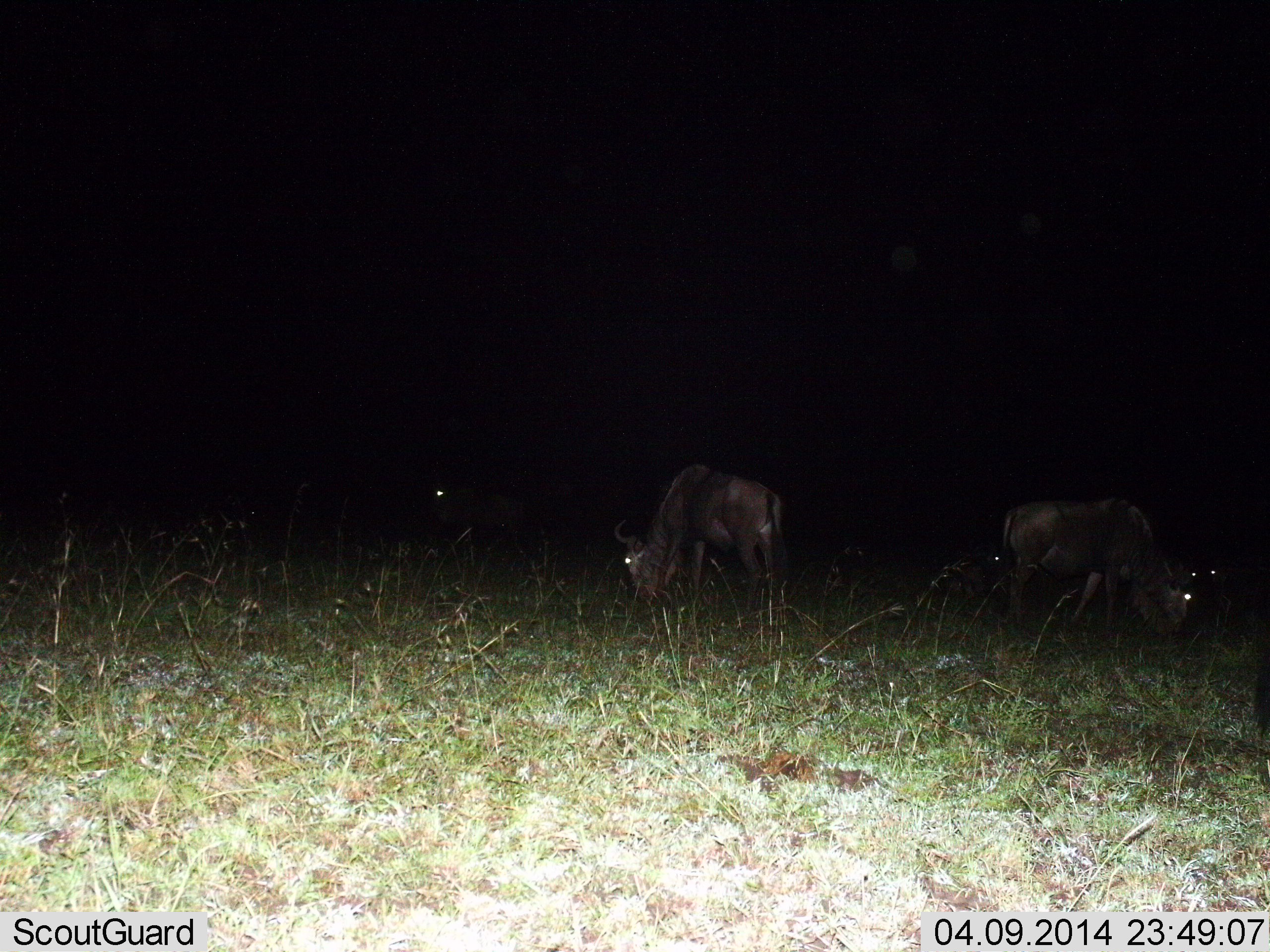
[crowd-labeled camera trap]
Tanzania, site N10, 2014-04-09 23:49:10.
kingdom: Animalia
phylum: Chordata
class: Mammalia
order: Artiodactyla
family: Bovidae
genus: Connochaetes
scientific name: Connochaetes taurinus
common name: blue wildebeest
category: wildebeest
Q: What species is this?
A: Wildebeest (blue wildebeest) (Connochaetes taurinus).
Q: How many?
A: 4.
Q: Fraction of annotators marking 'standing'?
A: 70%.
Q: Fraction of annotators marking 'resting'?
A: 20%.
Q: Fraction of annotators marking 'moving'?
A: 0%.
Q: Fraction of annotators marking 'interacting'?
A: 0%.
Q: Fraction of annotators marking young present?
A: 0%.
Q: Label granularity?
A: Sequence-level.